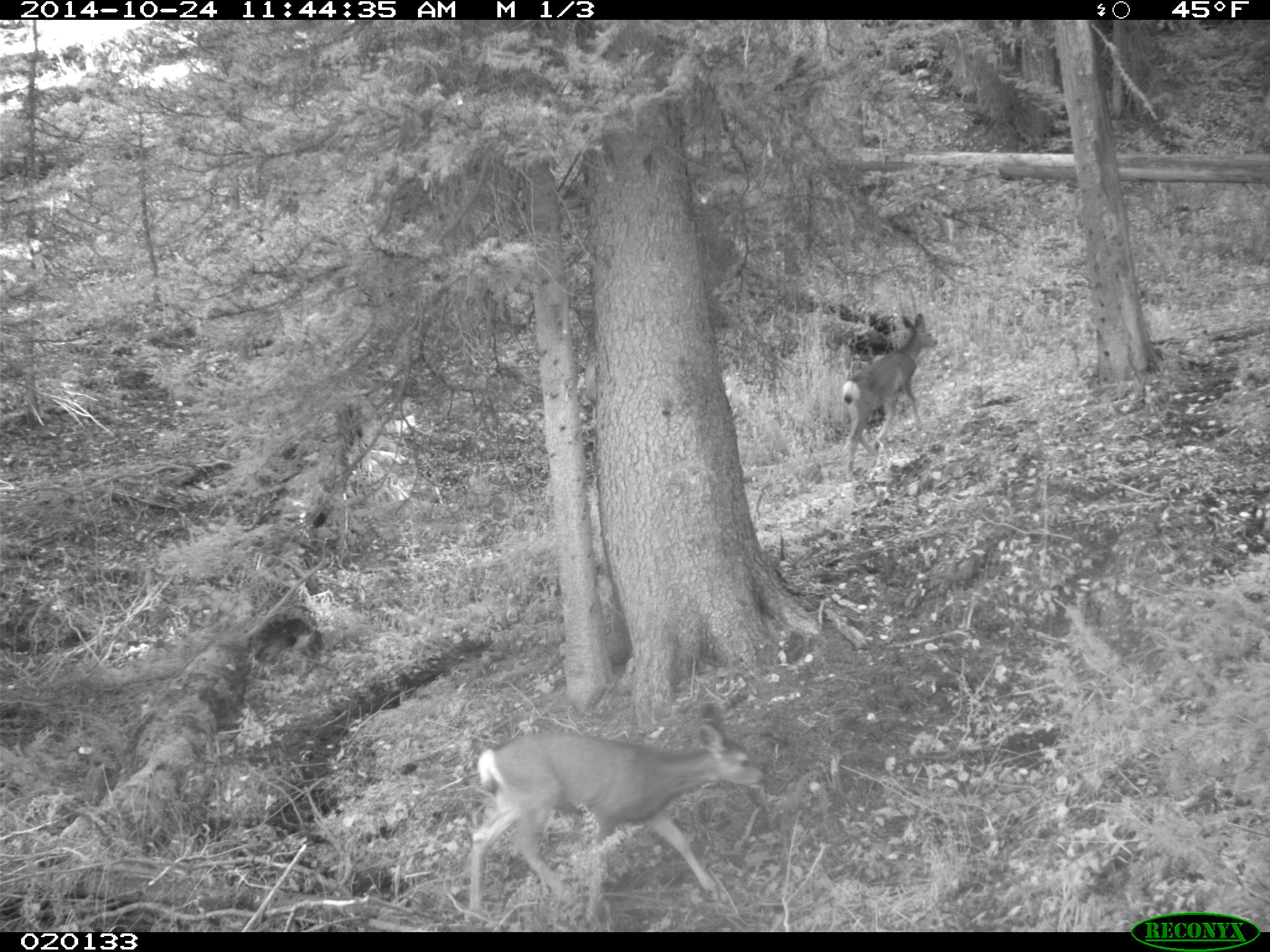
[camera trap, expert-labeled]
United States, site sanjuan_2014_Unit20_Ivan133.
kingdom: Animalia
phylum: Chordata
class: Mammalia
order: Artiodactyla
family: Cervidae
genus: Odocoileus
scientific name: Odocoileus hemionus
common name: mule deer